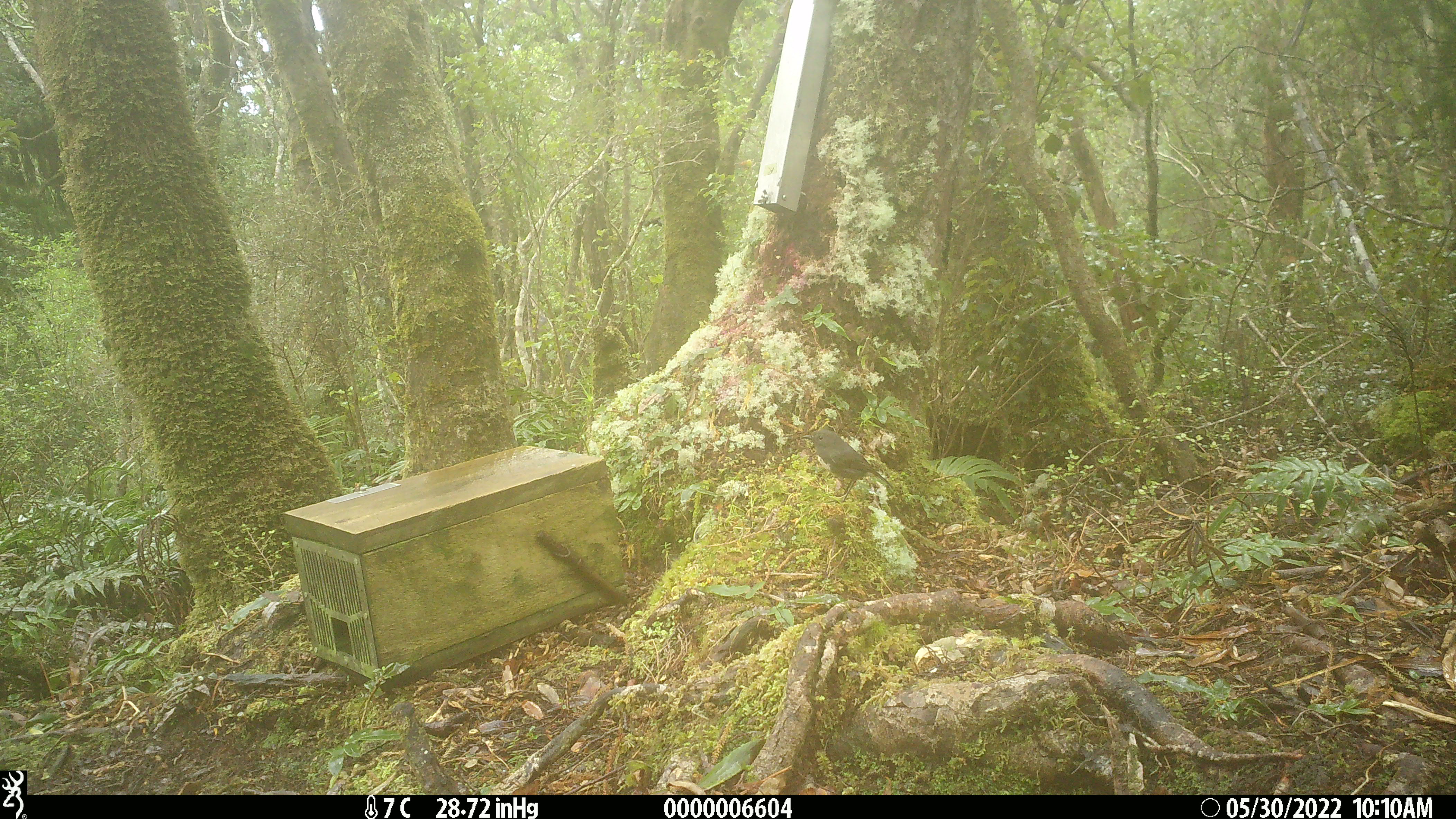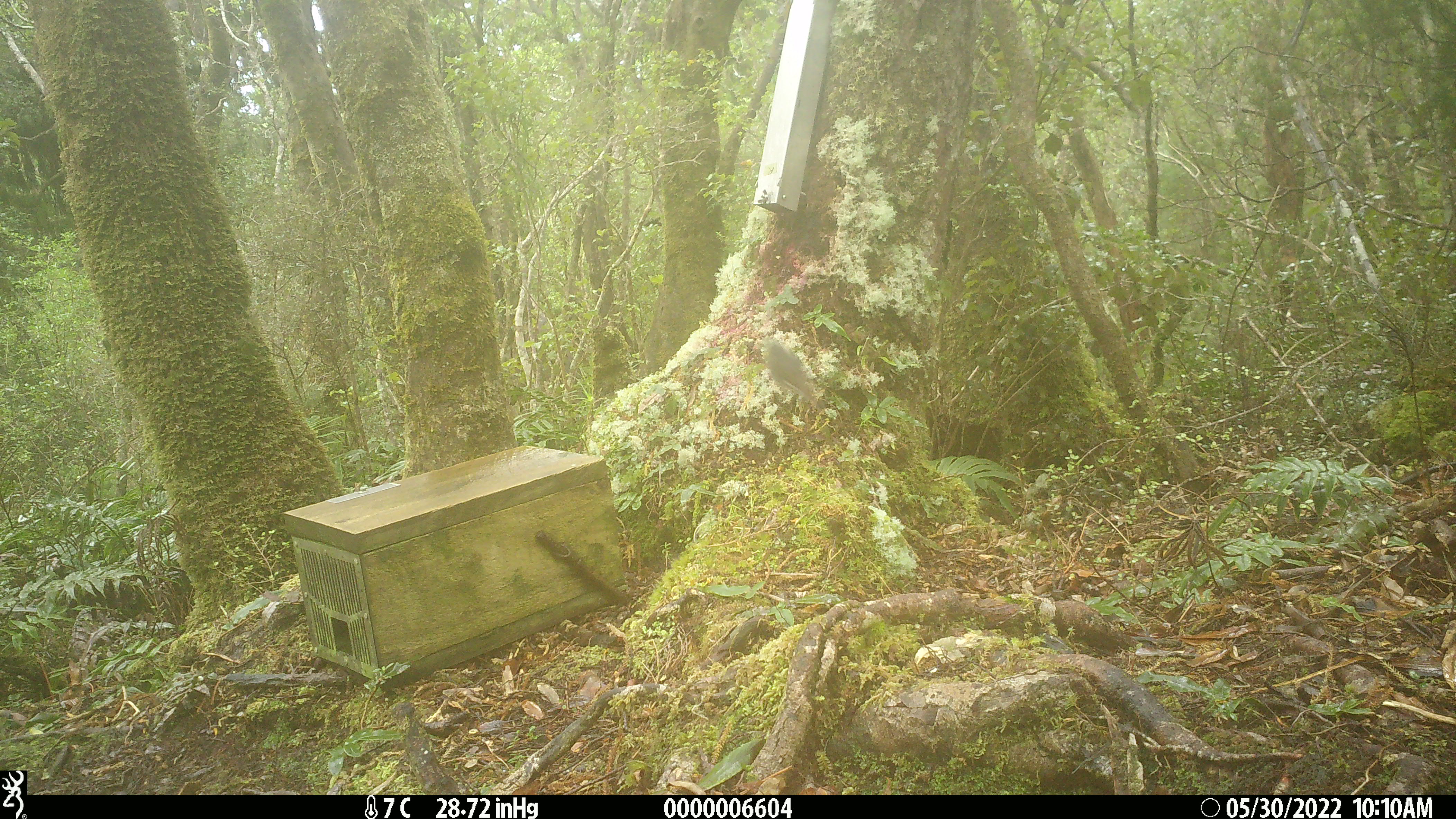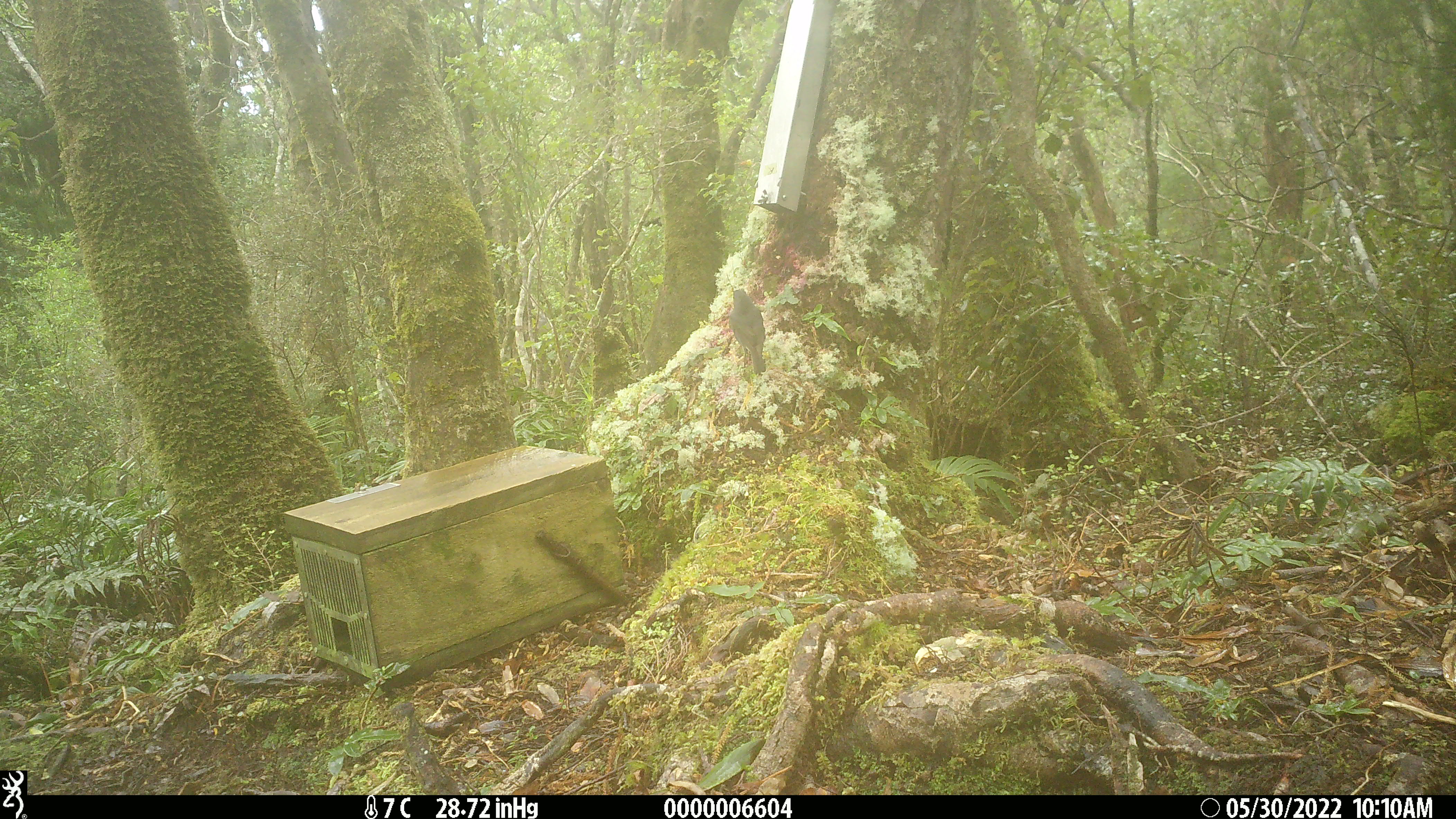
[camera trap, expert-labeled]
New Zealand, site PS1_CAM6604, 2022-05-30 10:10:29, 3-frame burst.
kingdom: Animalia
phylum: Chordata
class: Aves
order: Passeriformes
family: Petroicidae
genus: Petroica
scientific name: Petroica australis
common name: new zealand robin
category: robin